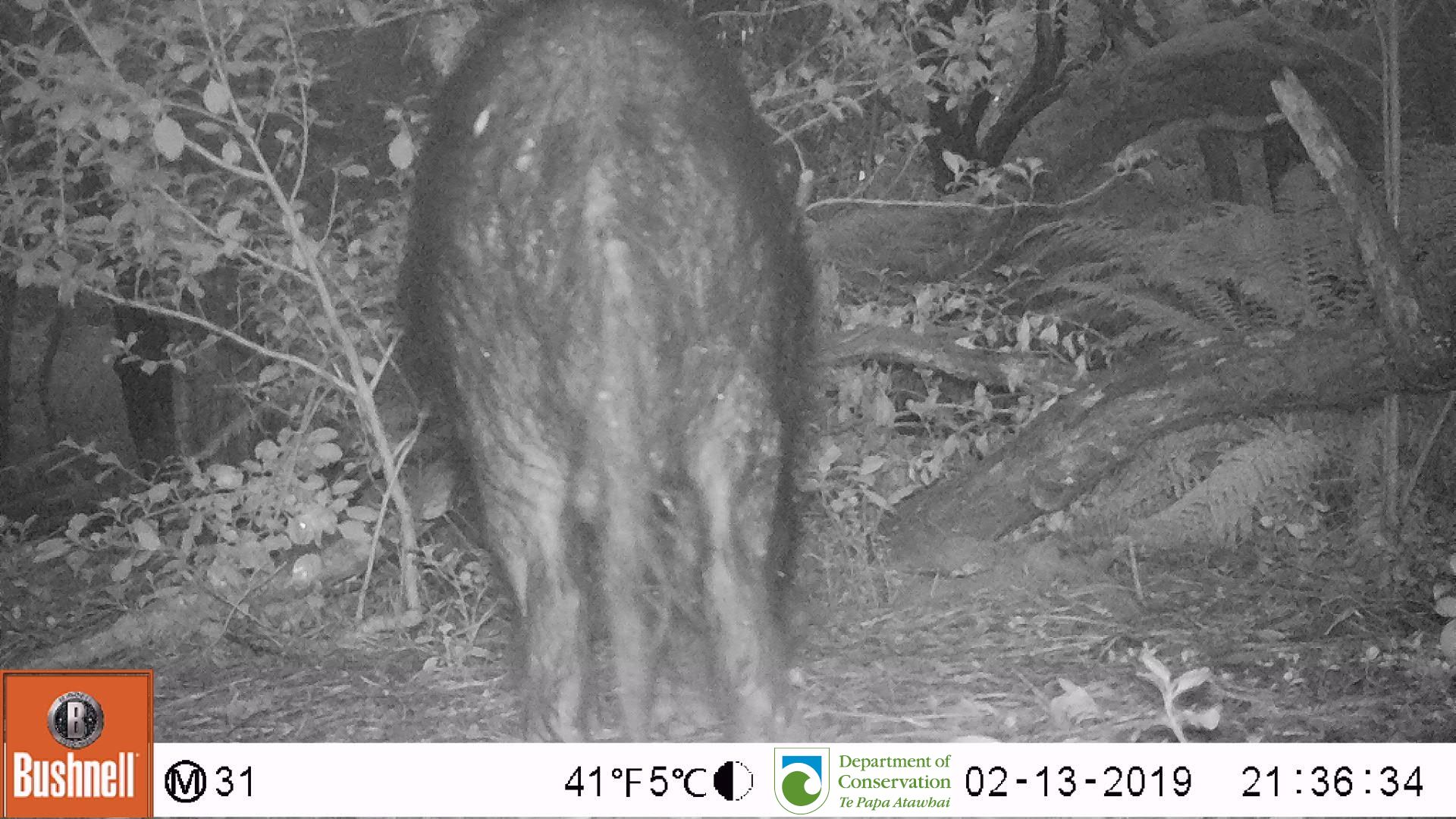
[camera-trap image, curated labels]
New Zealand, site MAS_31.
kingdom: Animalia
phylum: Chordata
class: Mammalia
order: Artiodactyla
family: Suidae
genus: Sus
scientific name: Sus scrofa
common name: pig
Pig (Sus scrofa).